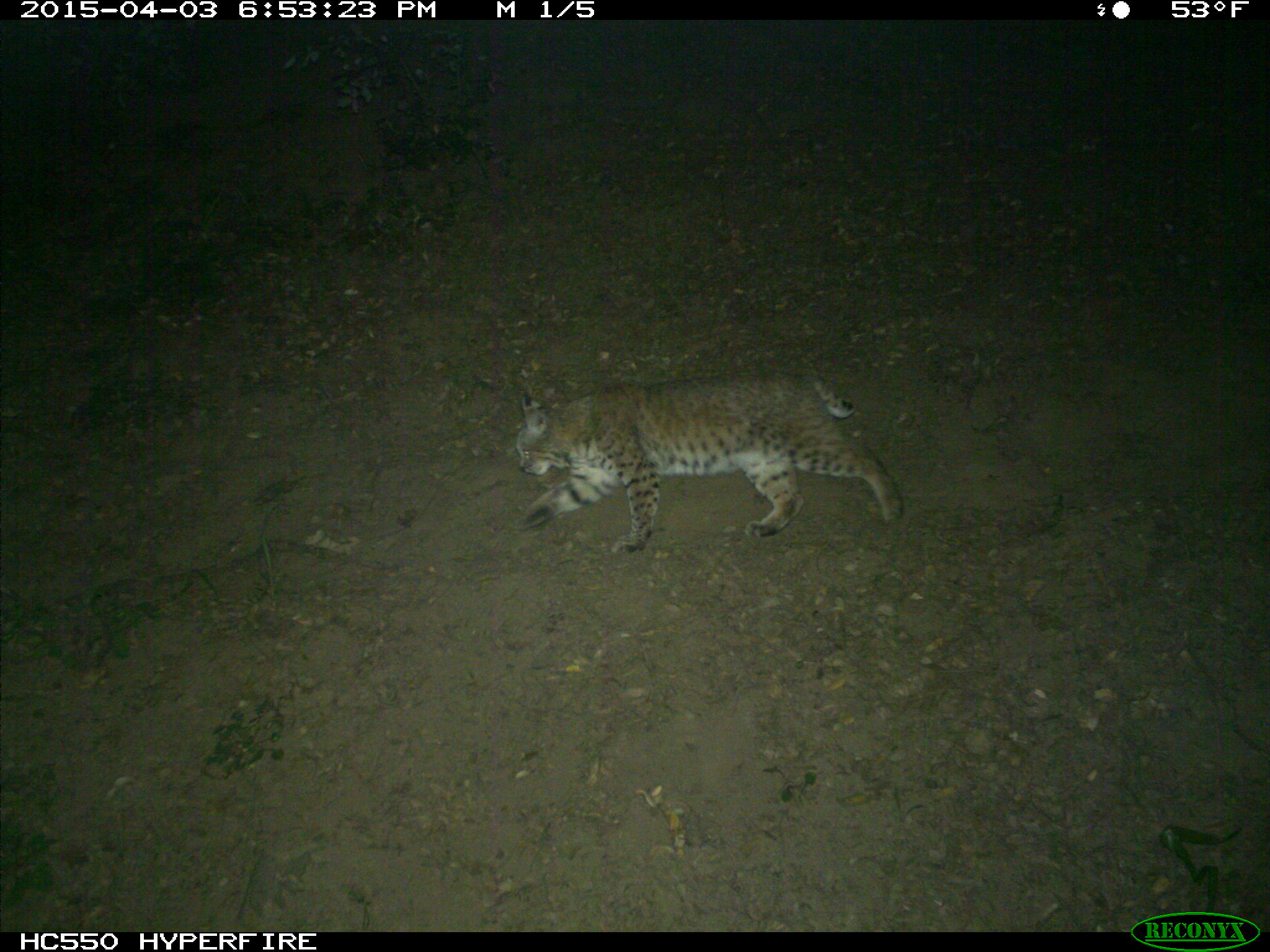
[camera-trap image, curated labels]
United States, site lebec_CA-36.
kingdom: Animalia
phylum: Chordata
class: Mammalia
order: Carnivora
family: Felidae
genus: Lynx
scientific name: Lynx rufus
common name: bobcat